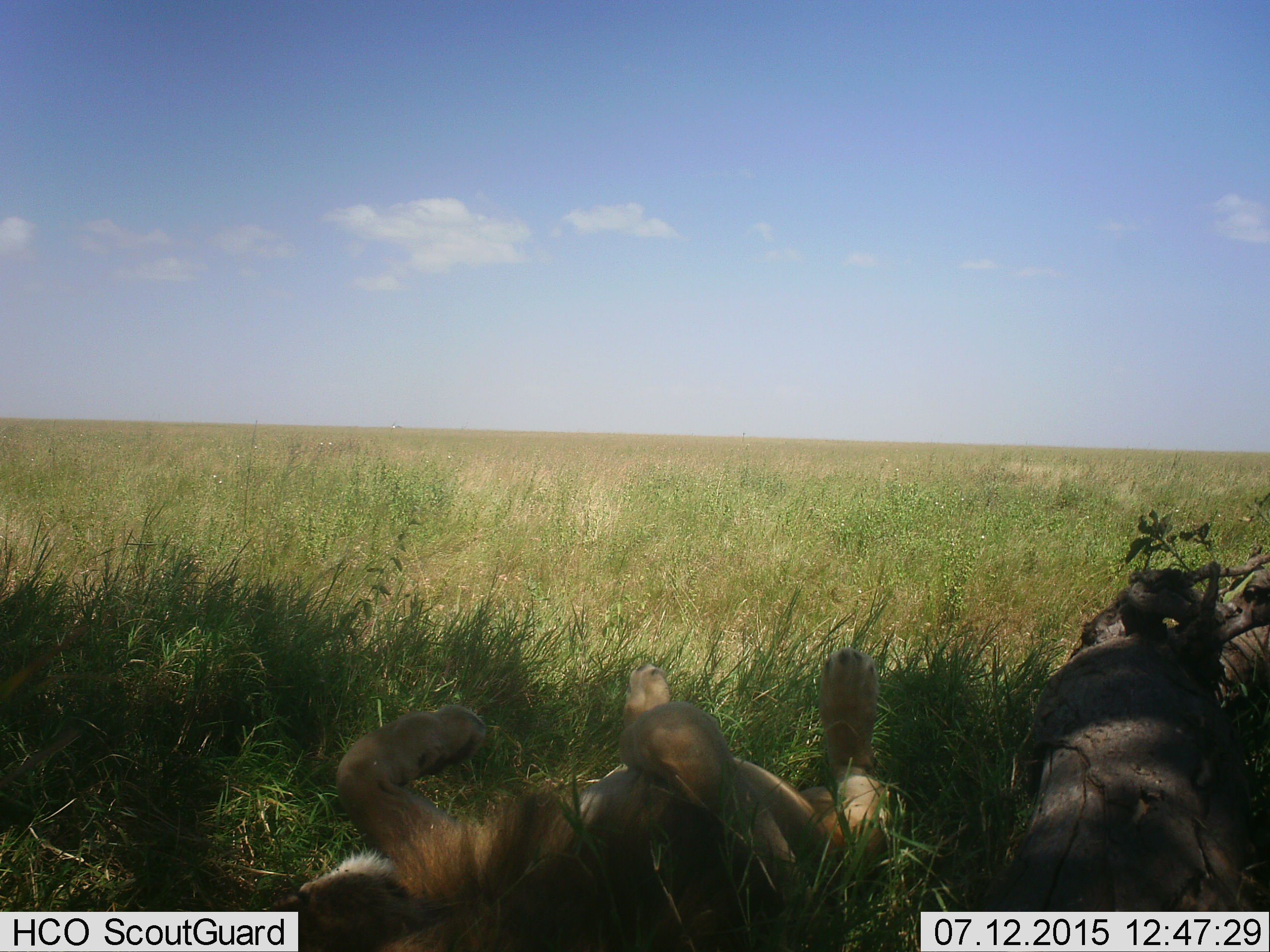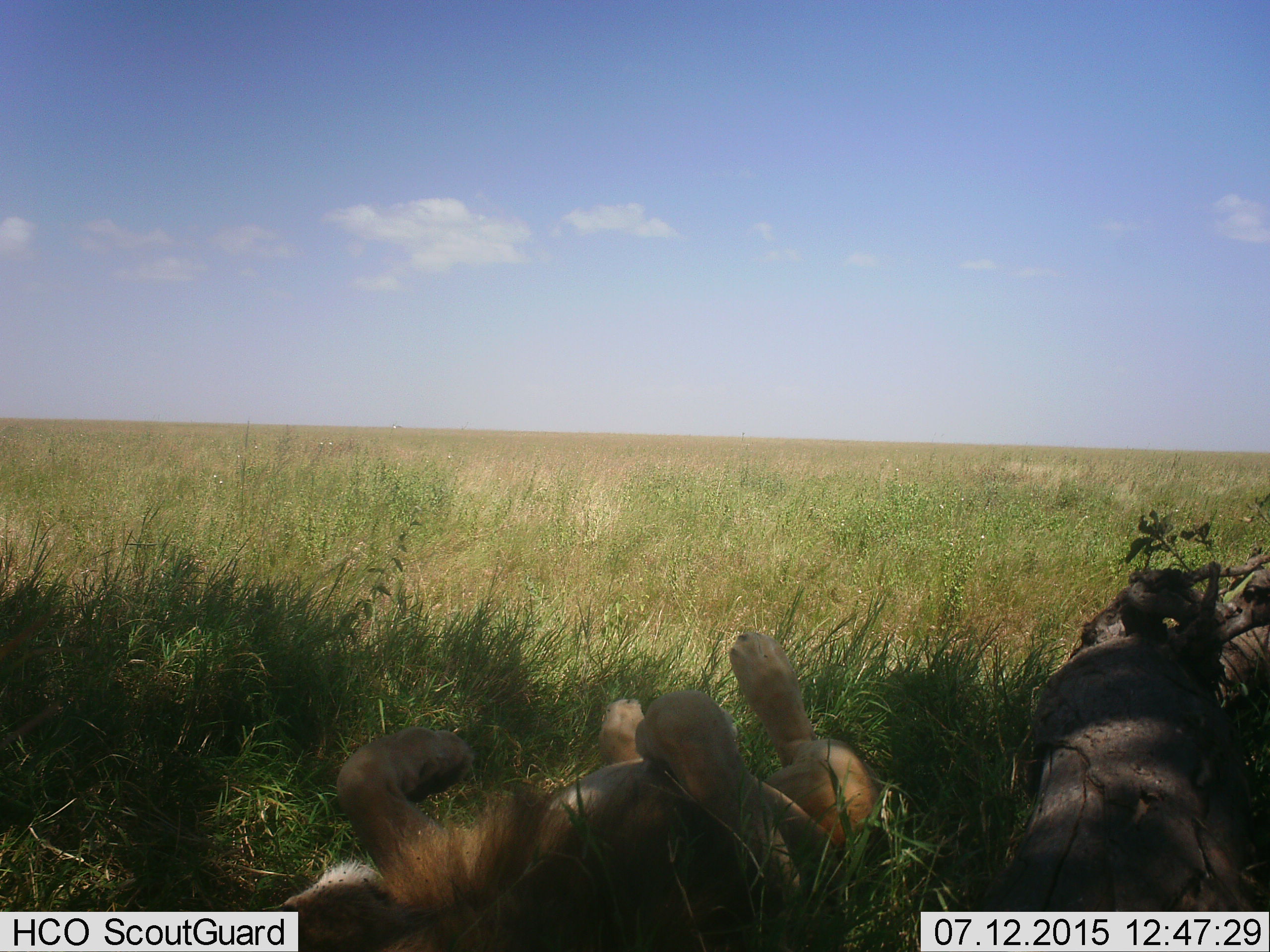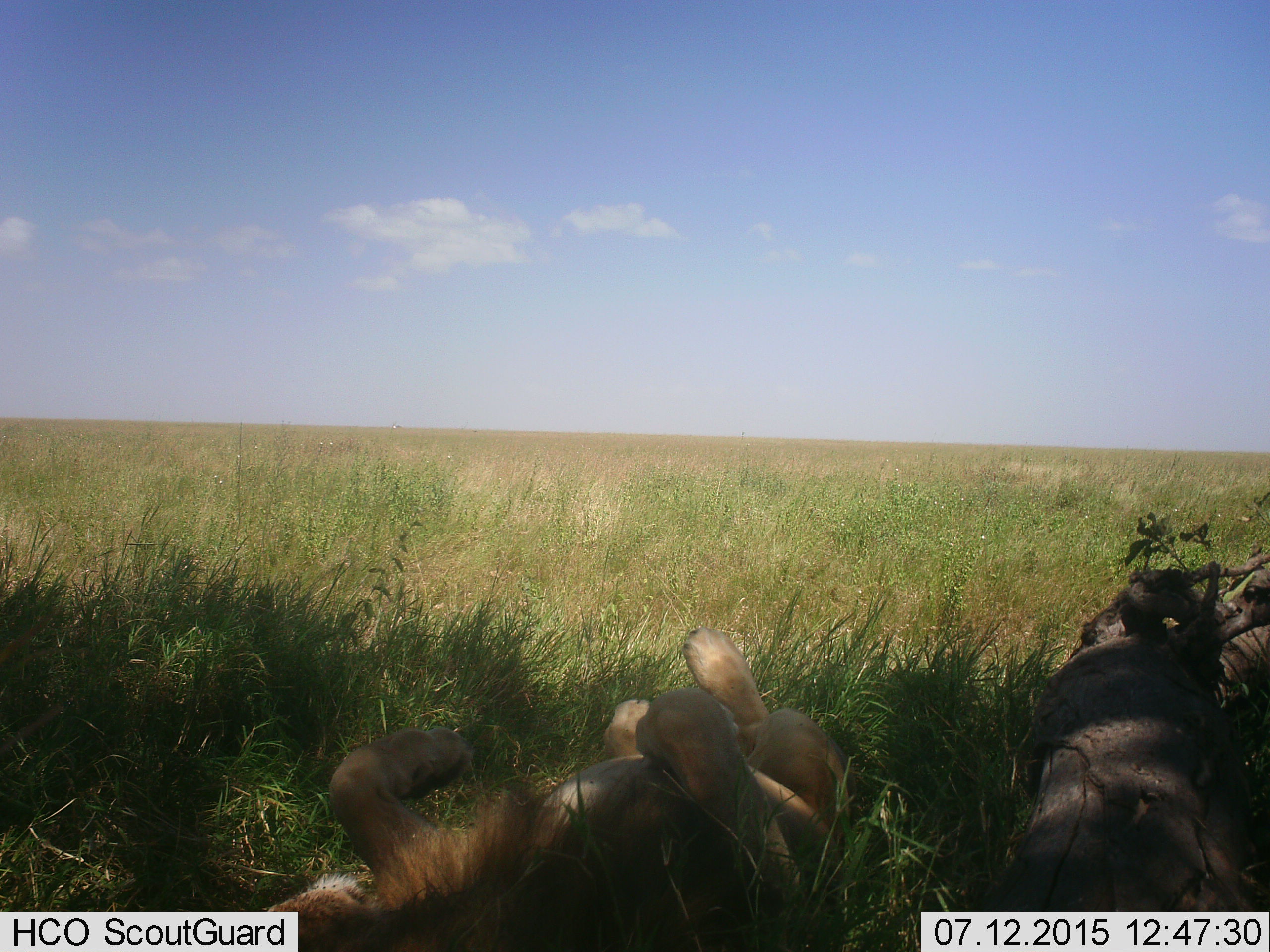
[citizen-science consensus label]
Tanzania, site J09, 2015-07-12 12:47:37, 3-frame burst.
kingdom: Animalia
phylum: Chordata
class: Mammalia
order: Carnivora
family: Felidae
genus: Panthera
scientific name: Panthera leo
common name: lion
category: lionmale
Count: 1.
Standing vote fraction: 0%.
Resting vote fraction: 100%.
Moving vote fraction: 11%.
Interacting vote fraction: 0%.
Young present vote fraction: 0%.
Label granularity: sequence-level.